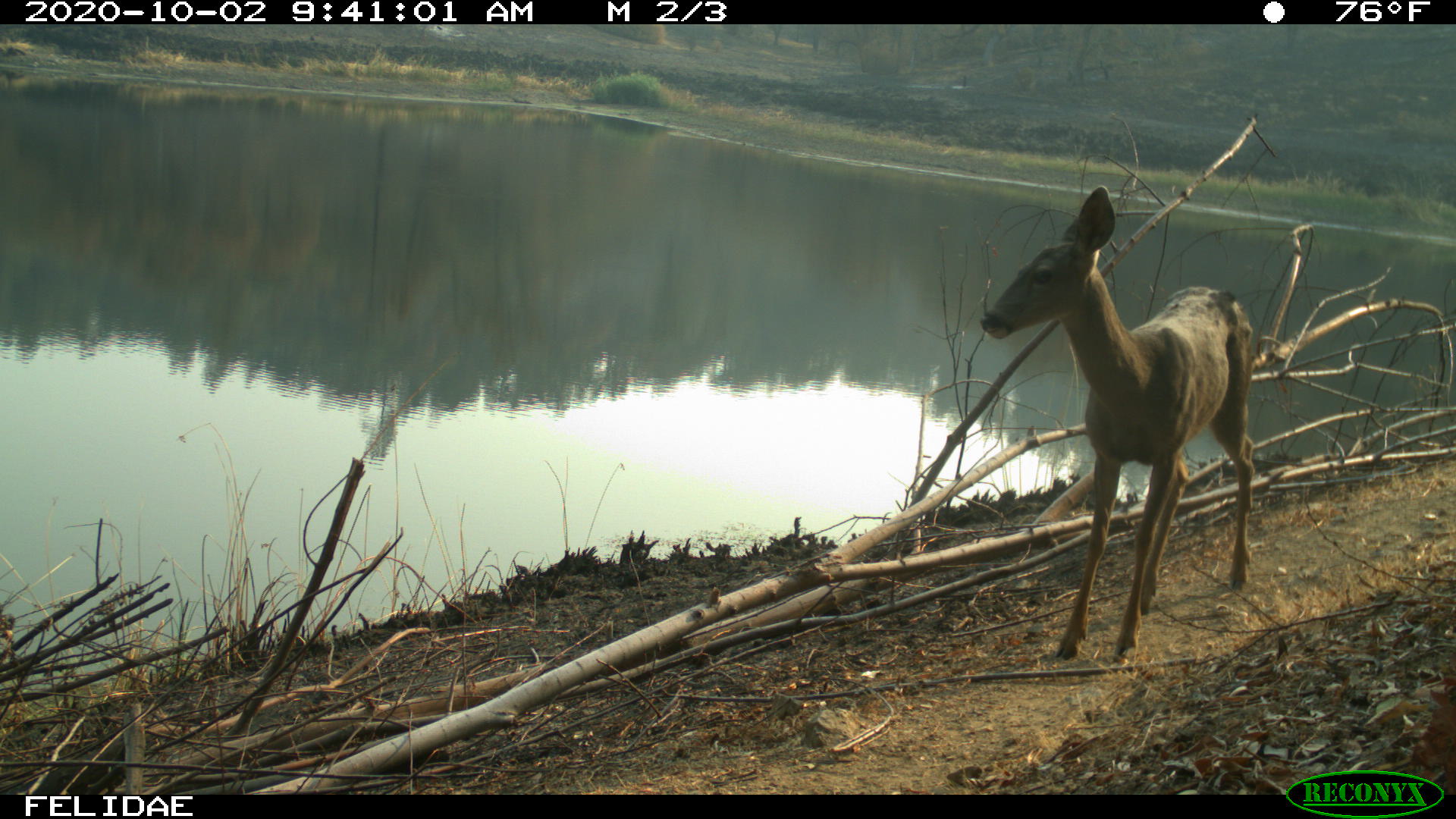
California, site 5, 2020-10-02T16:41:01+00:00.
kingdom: Animalia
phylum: Chordata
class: Mammalia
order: Artiodactyla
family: Cervidae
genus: Odocoileus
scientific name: Odocoileus hemionus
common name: mule deer